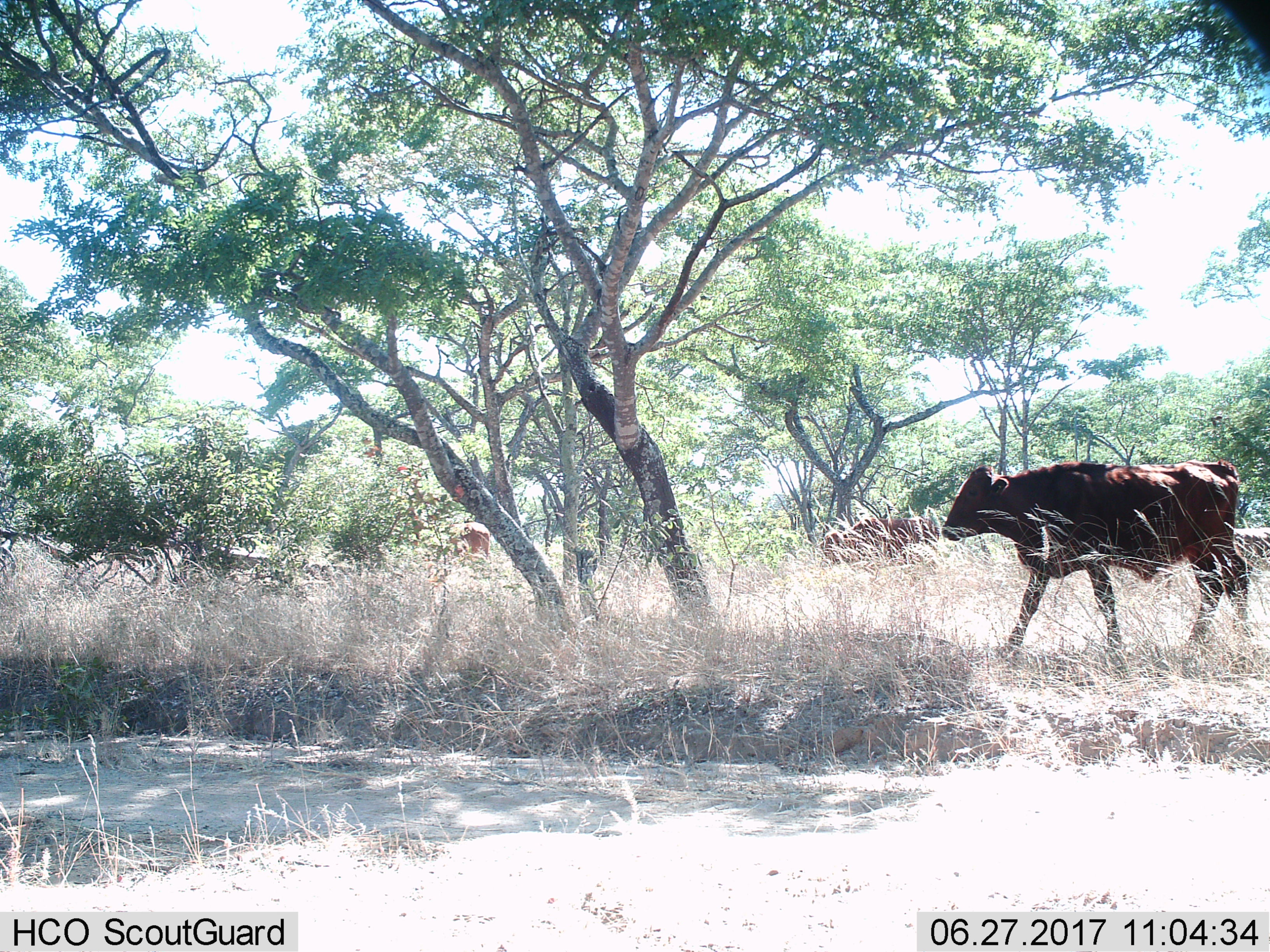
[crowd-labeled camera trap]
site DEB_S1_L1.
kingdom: Animalia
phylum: Chordata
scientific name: Vertebrata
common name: domestic animal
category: domesticanimal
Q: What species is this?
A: Domesticanimal (domestic animal) (Vertebrata).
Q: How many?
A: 4.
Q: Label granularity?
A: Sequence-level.